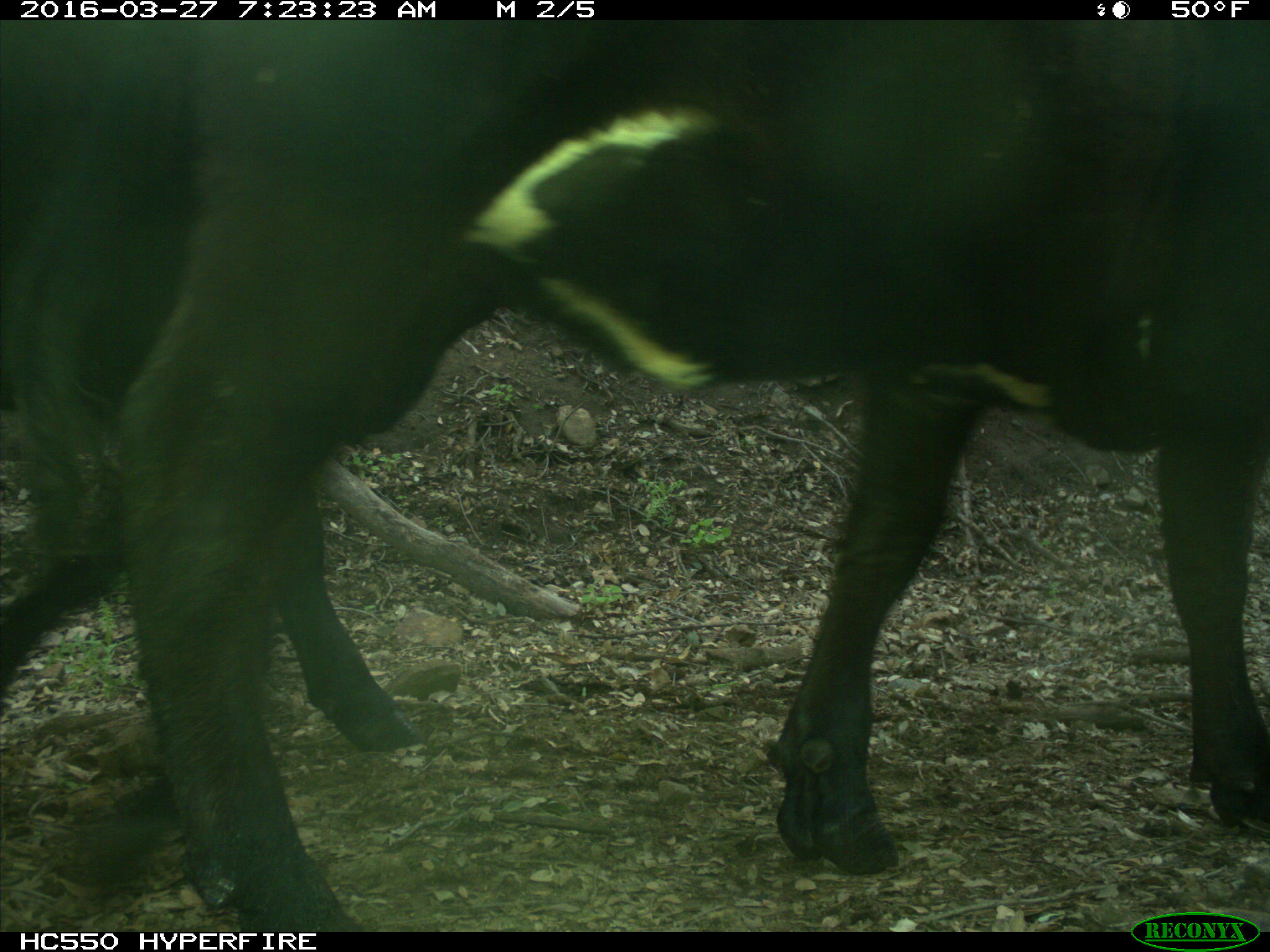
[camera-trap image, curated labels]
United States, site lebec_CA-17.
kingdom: Animalia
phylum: Chordata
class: Mammalia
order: Artiodactyla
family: Bovidae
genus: Bos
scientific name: Bos taurus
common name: domestic cow